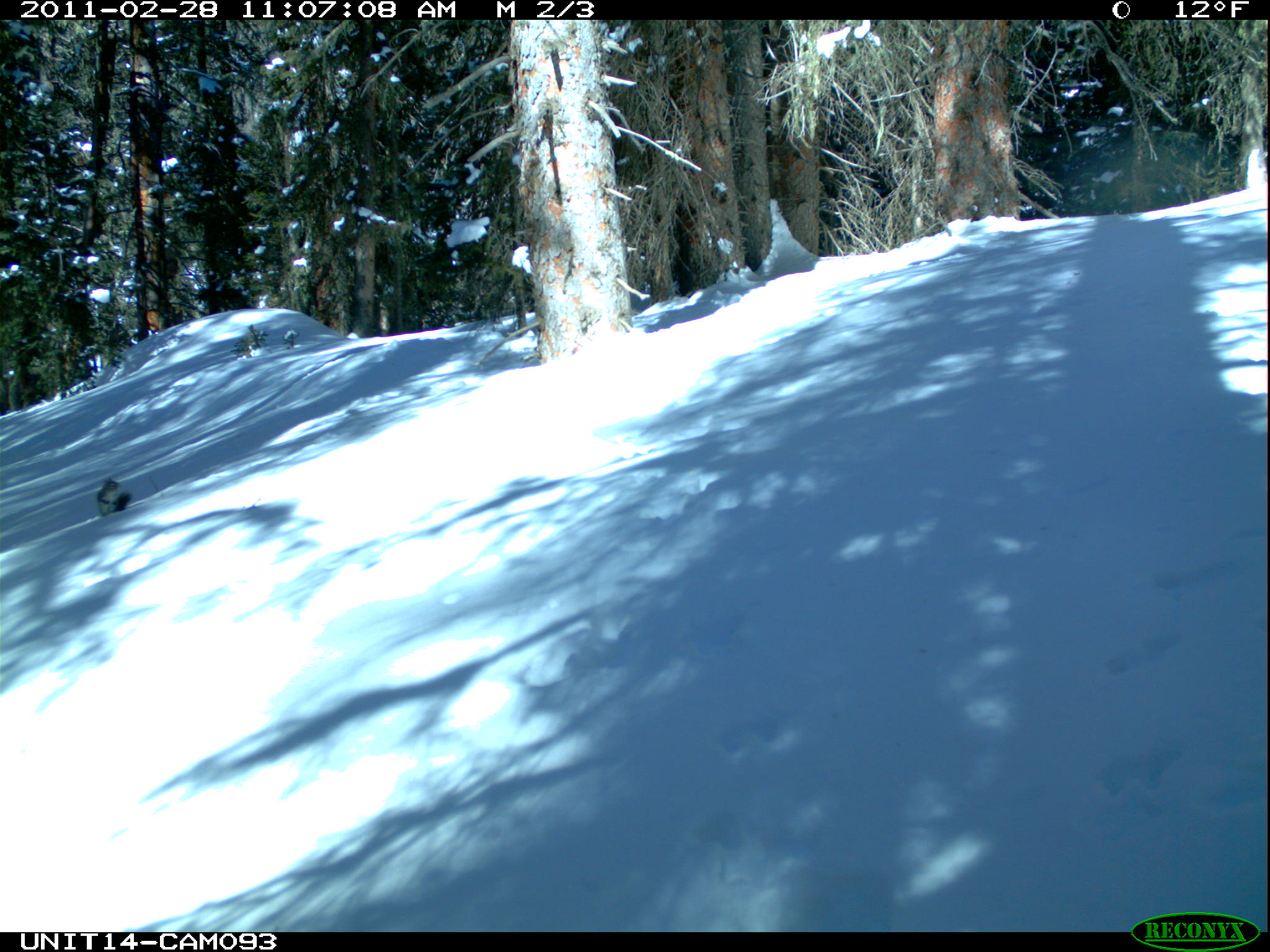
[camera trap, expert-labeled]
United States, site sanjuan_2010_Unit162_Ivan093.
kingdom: Animalia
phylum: Chordata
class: Mammalia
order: Rodentia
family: Sciuridae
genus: Tamiasciurus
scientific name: Tamiasciurus hudsonicus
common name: american red squirrel